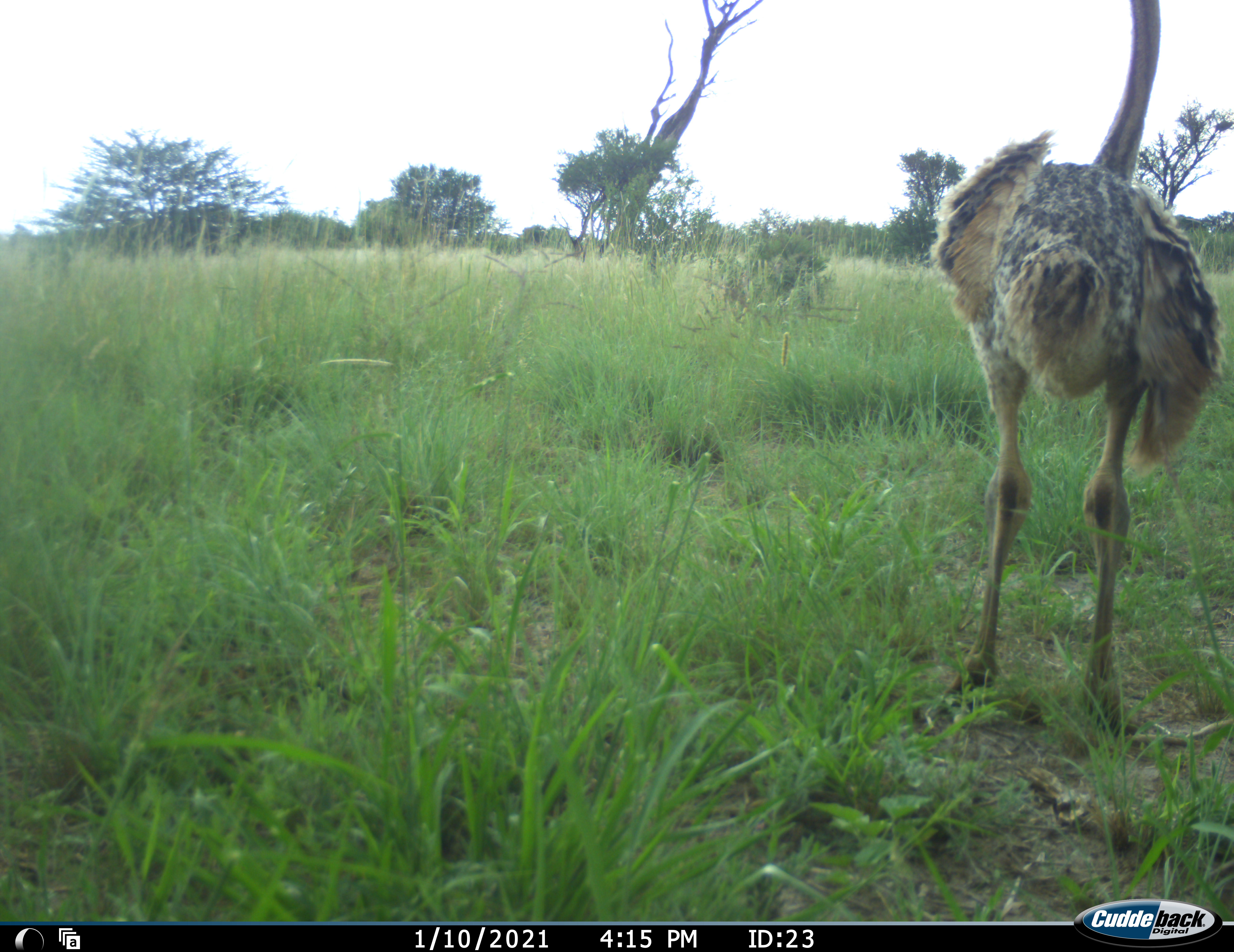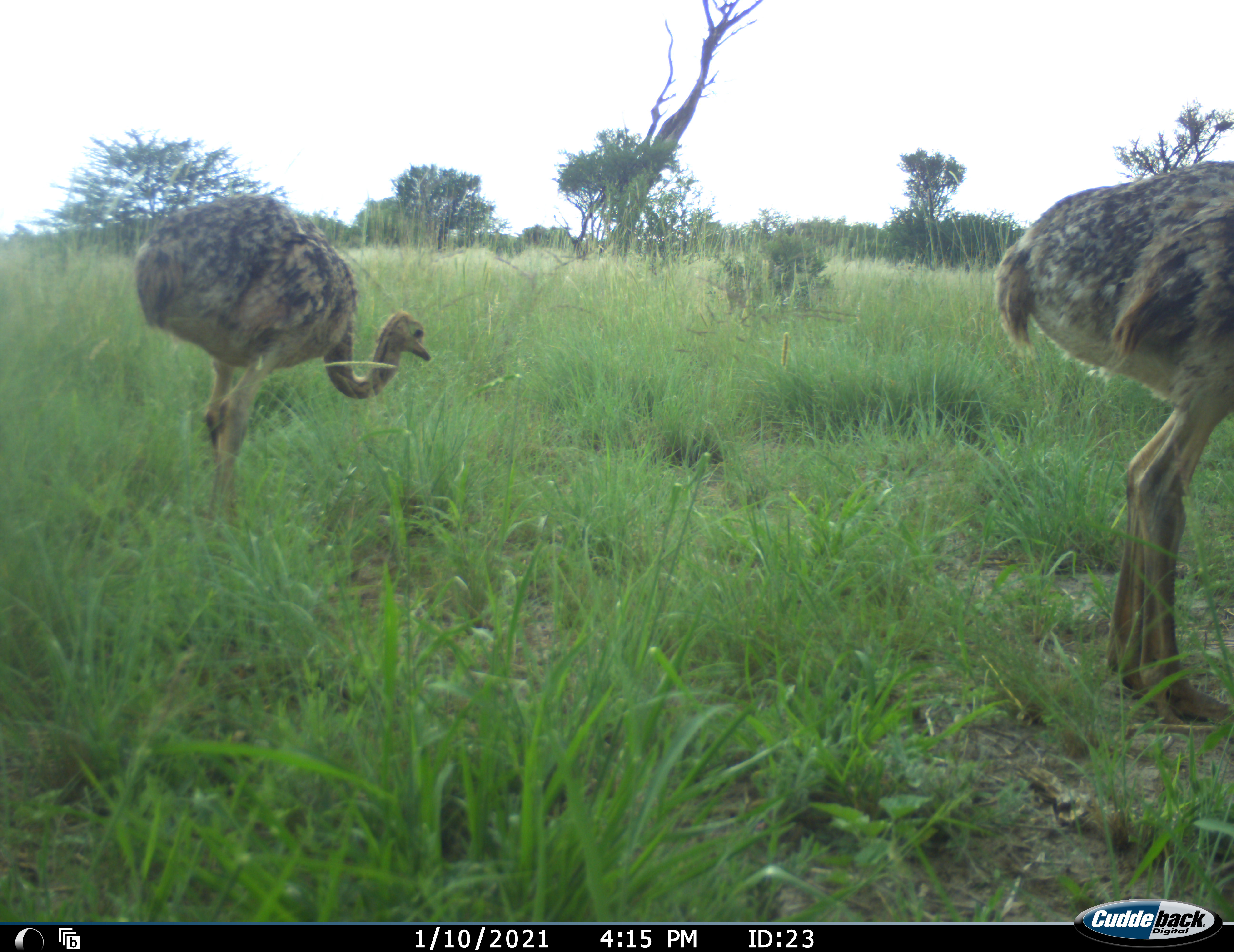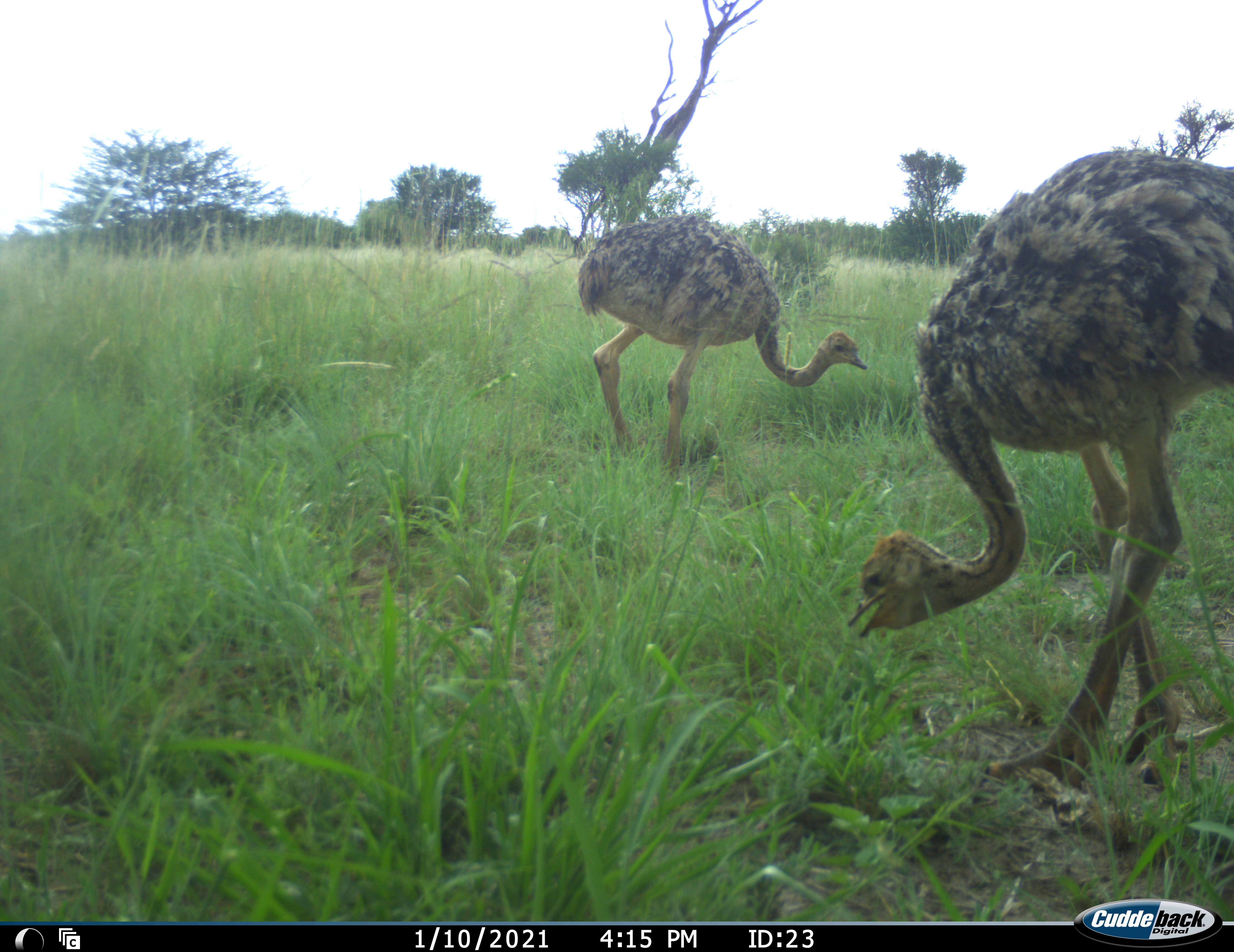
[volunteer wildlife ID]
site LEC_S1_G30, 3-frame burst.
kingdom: Animalia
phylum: Chordata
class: Aves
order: Struthioniformes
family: Struthionidae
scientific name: Struthionidae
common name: ostrich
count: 2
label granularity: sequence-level